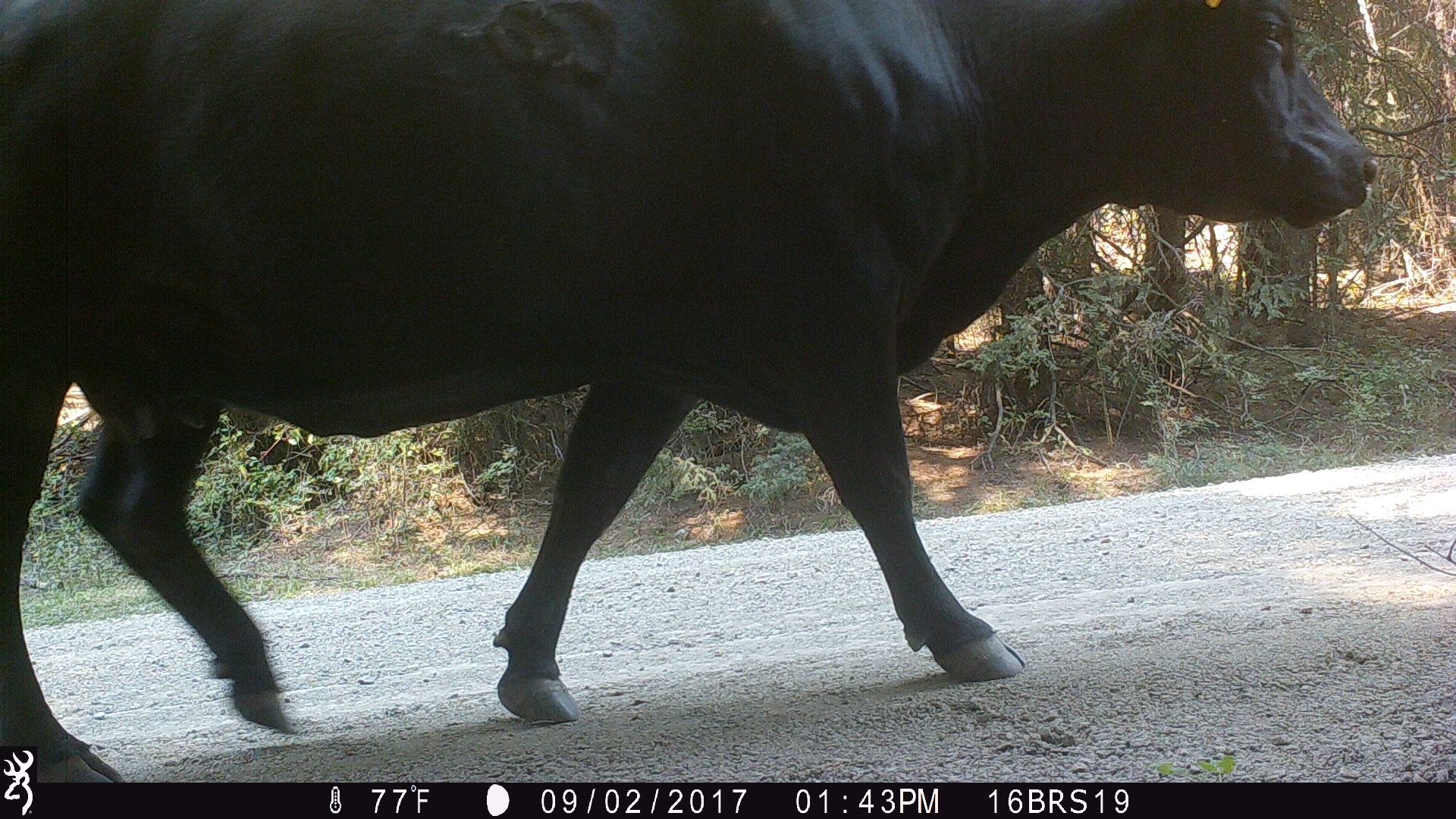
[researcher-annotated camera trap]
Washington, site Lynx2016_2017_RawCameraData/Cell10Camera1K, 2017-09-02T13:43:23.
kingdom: Animalia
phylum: Chordata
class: Mammalia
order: Artiodactyla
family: Bovidae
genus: Bos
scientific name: Bos taurus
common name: domestic cattle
Domestic cattle (Bos taurus). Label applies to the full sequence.